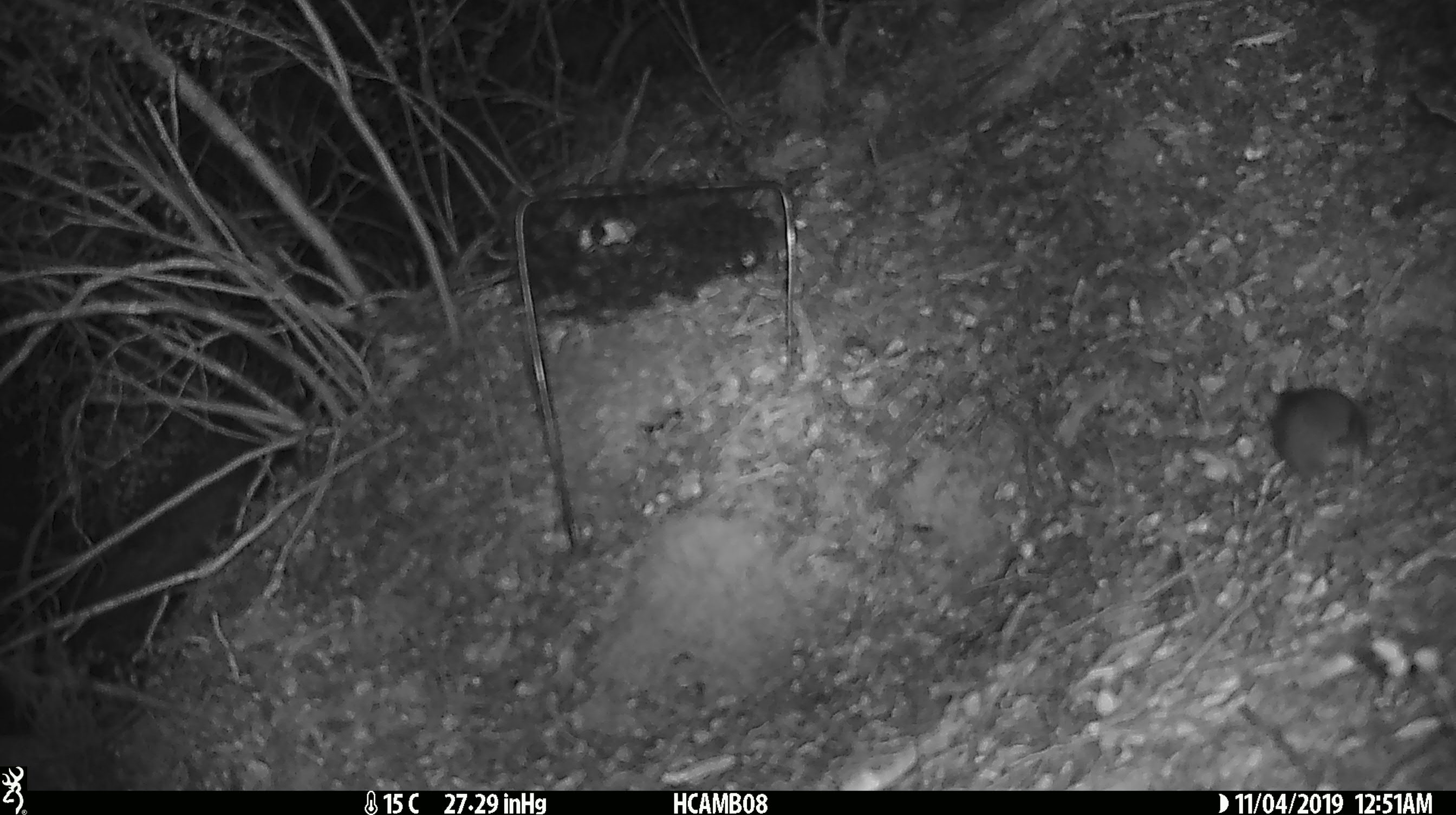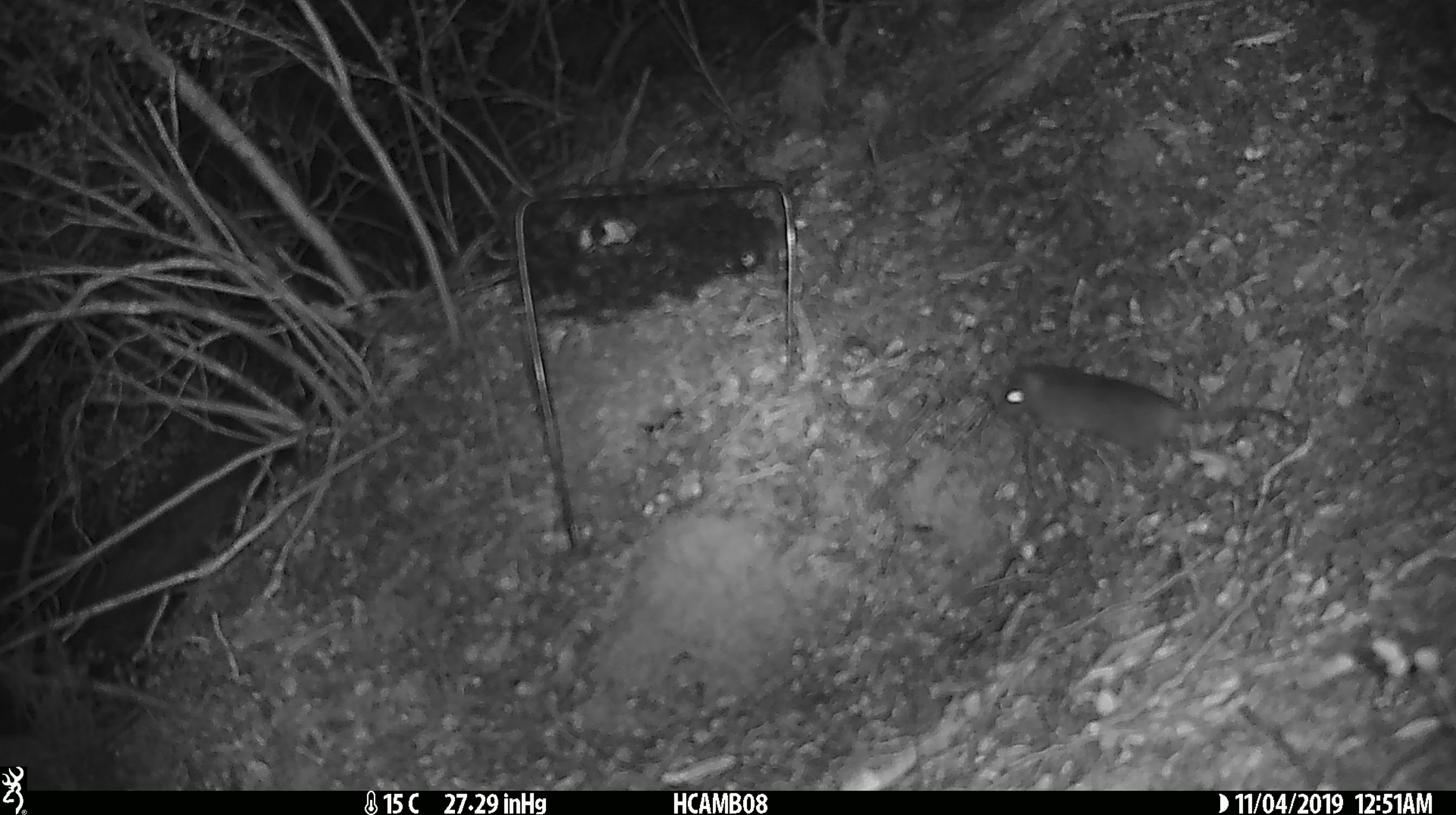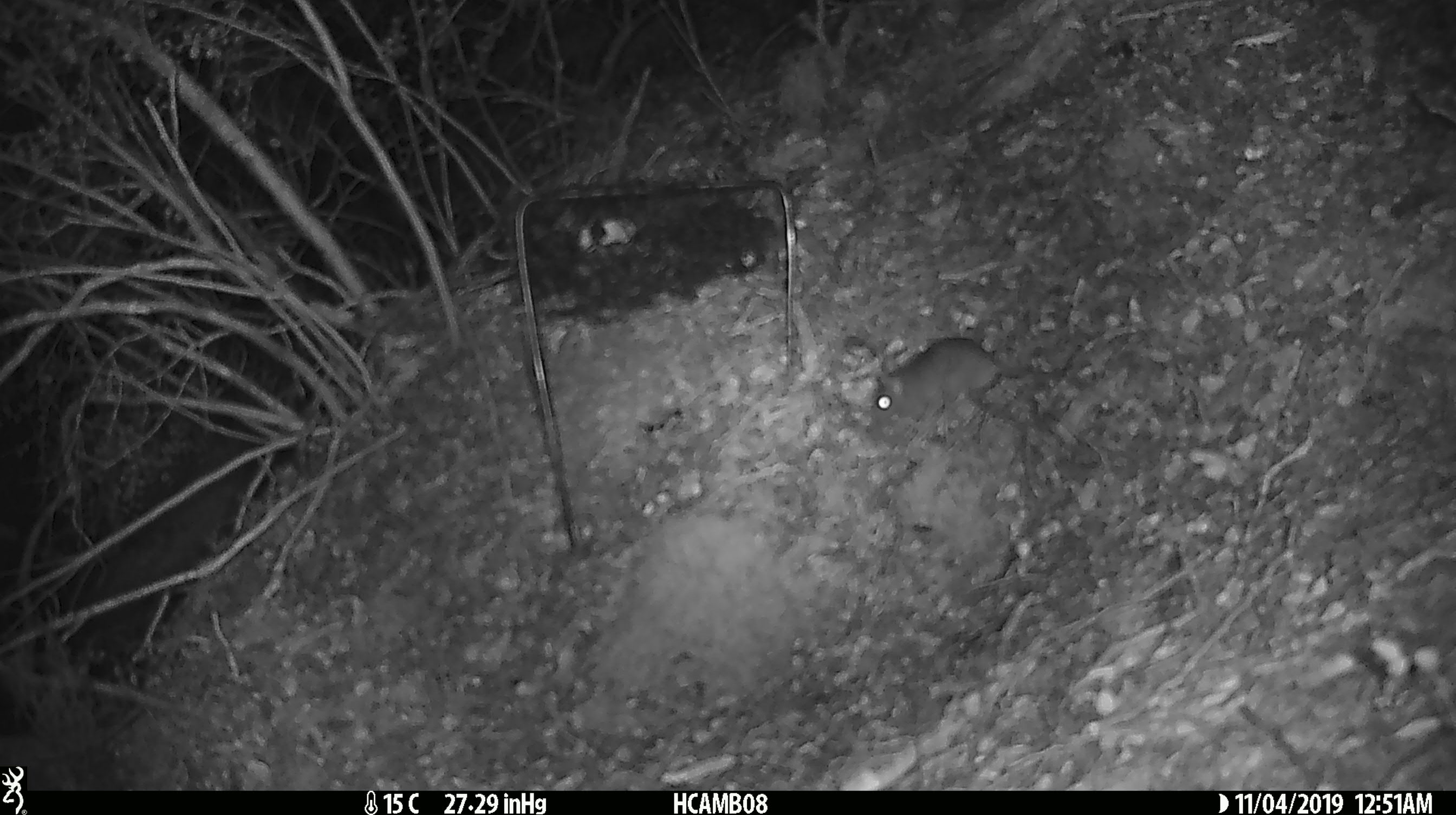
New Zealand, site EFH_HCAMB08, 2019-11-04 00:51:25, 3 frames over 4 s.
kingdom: Animalia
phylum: Chordata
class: Mammalia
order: Rodentia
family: Muridae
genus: Mus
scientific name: Mus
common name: mouse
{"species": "mouse (Mus)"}